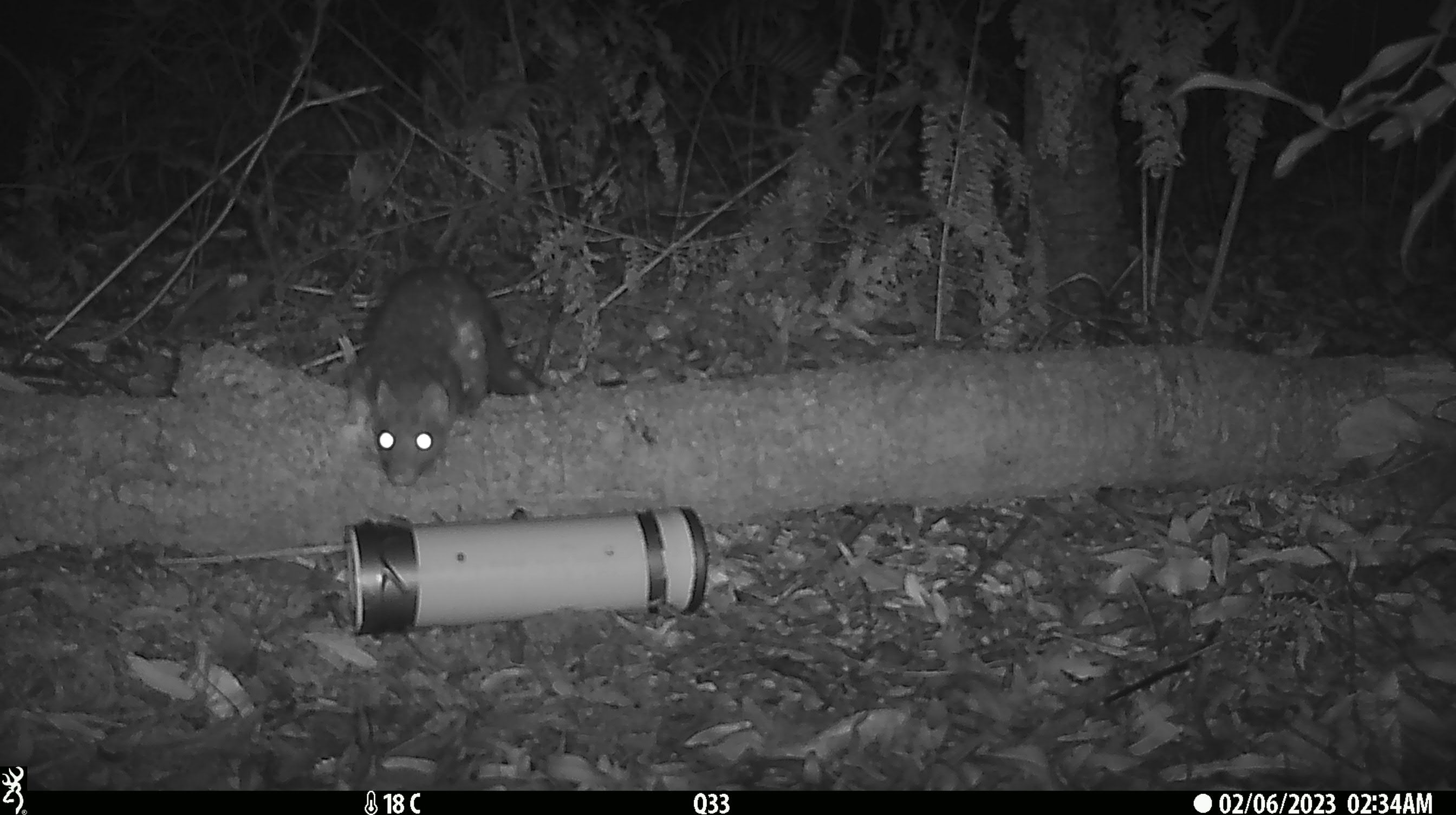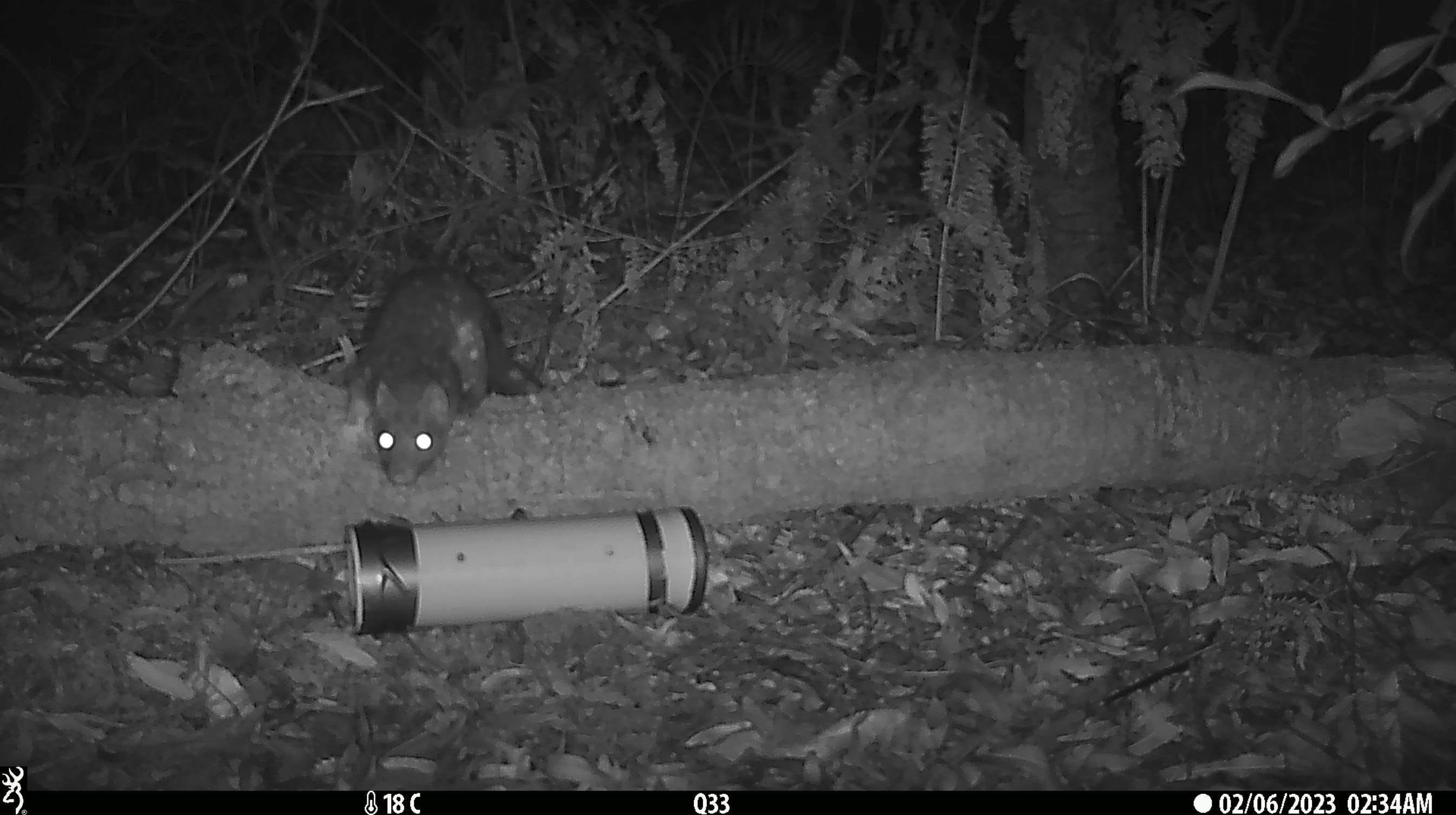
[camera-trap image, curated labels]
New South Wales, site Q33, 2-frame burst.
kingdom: Animalia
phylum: Chordata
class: Mammalia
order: Dasyuromorphia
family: Dasyuridae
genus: Dasyurus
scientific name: Dasyurus maculatus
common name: spotted-tailed quoll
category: quoll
Quoll (spotted-tailed quoll) (Dasyurus maculatus).